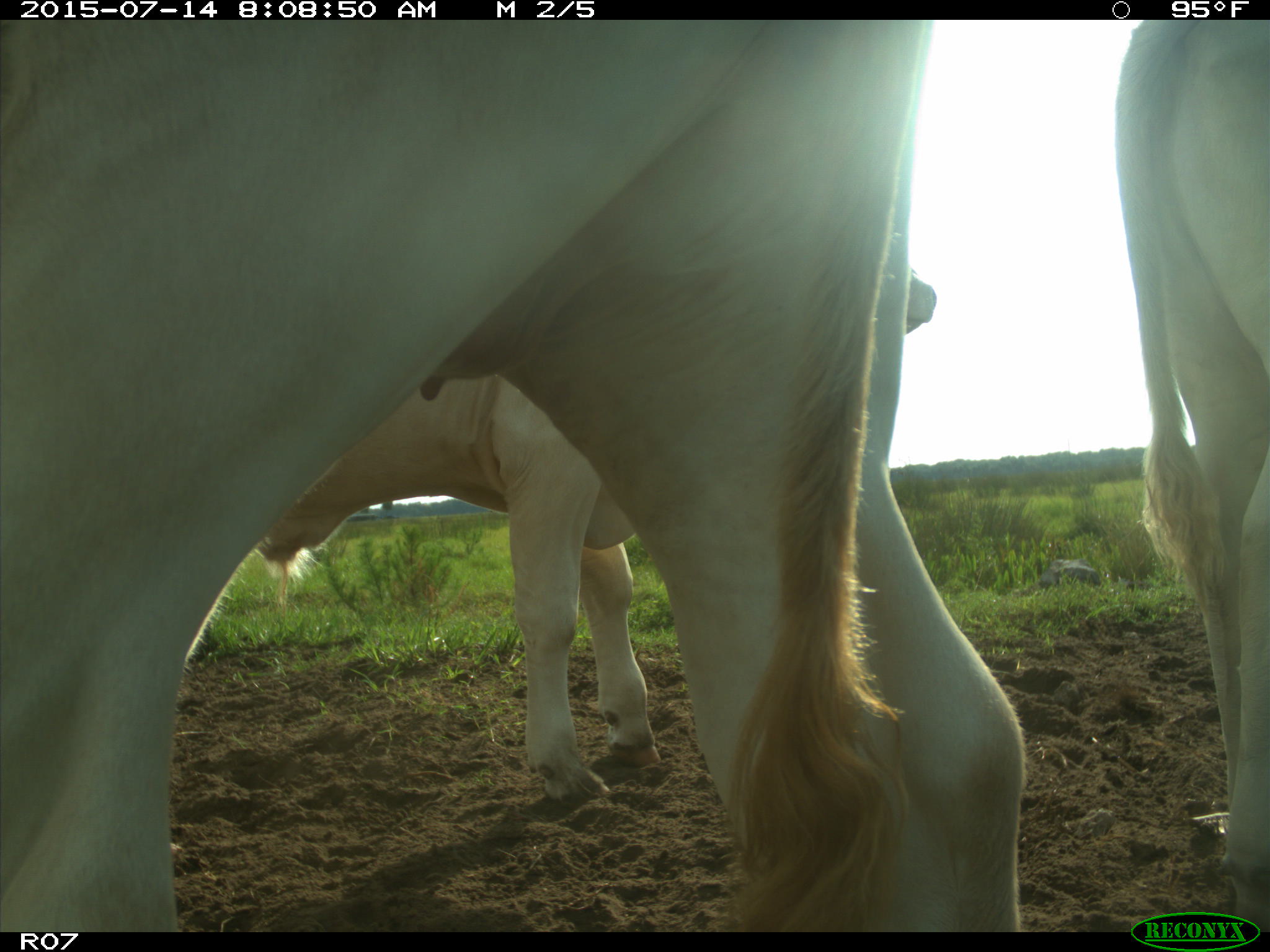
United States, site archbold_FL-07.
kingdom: Animalia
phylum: Chordata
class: Mammalia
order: Artiodactyla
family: Bovidae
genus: Bos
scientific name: Bos taurus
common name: domestic cow